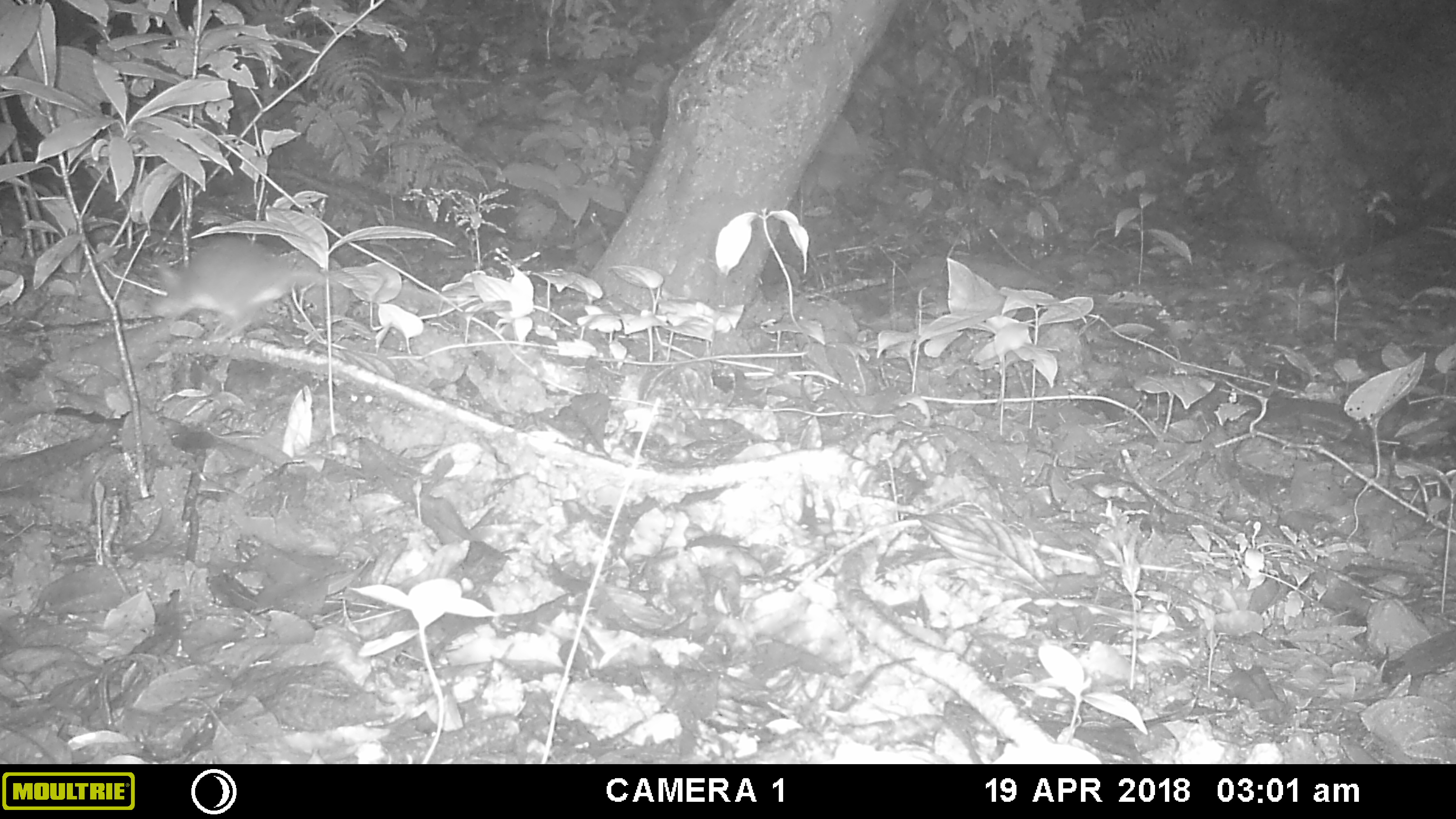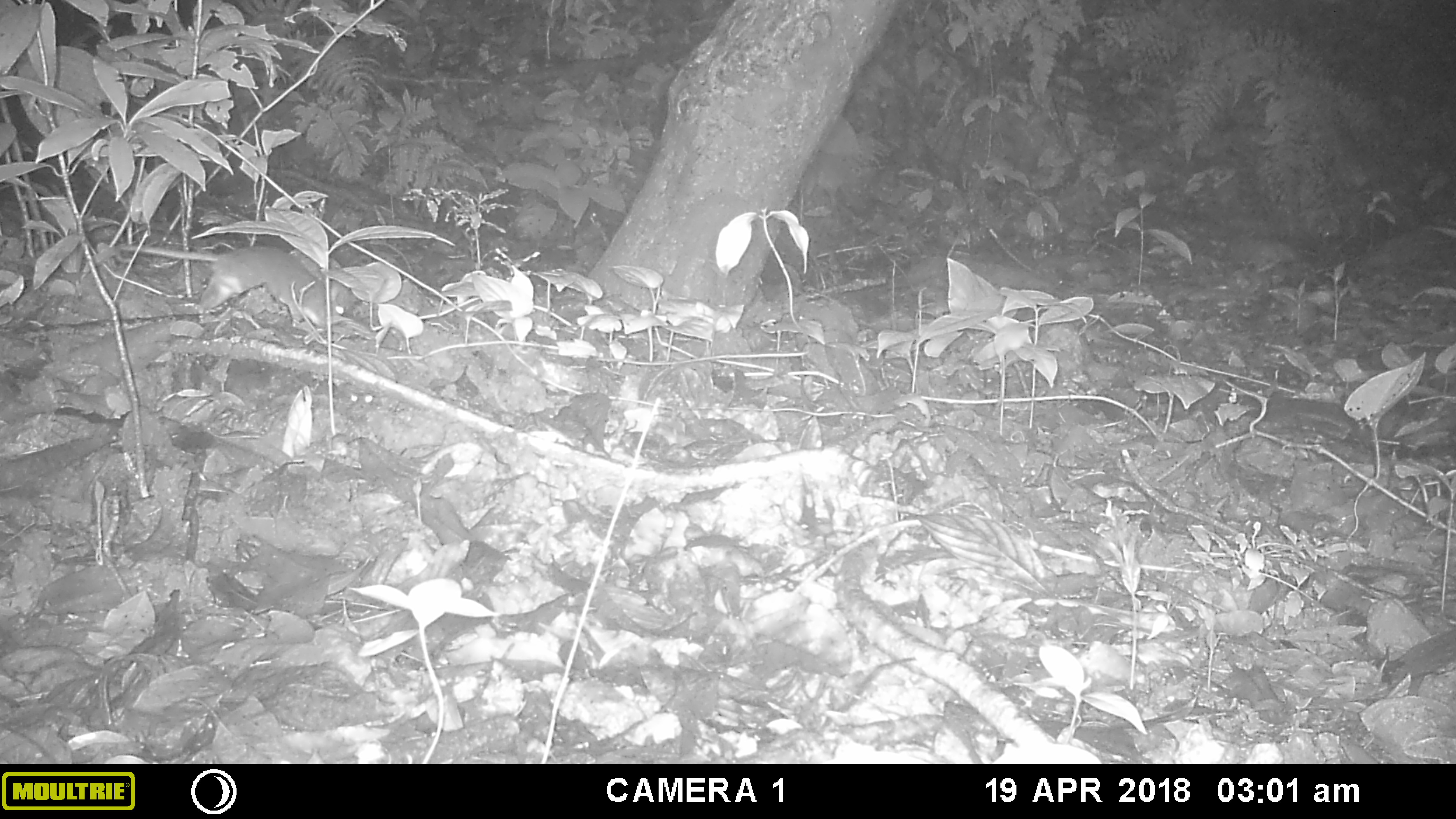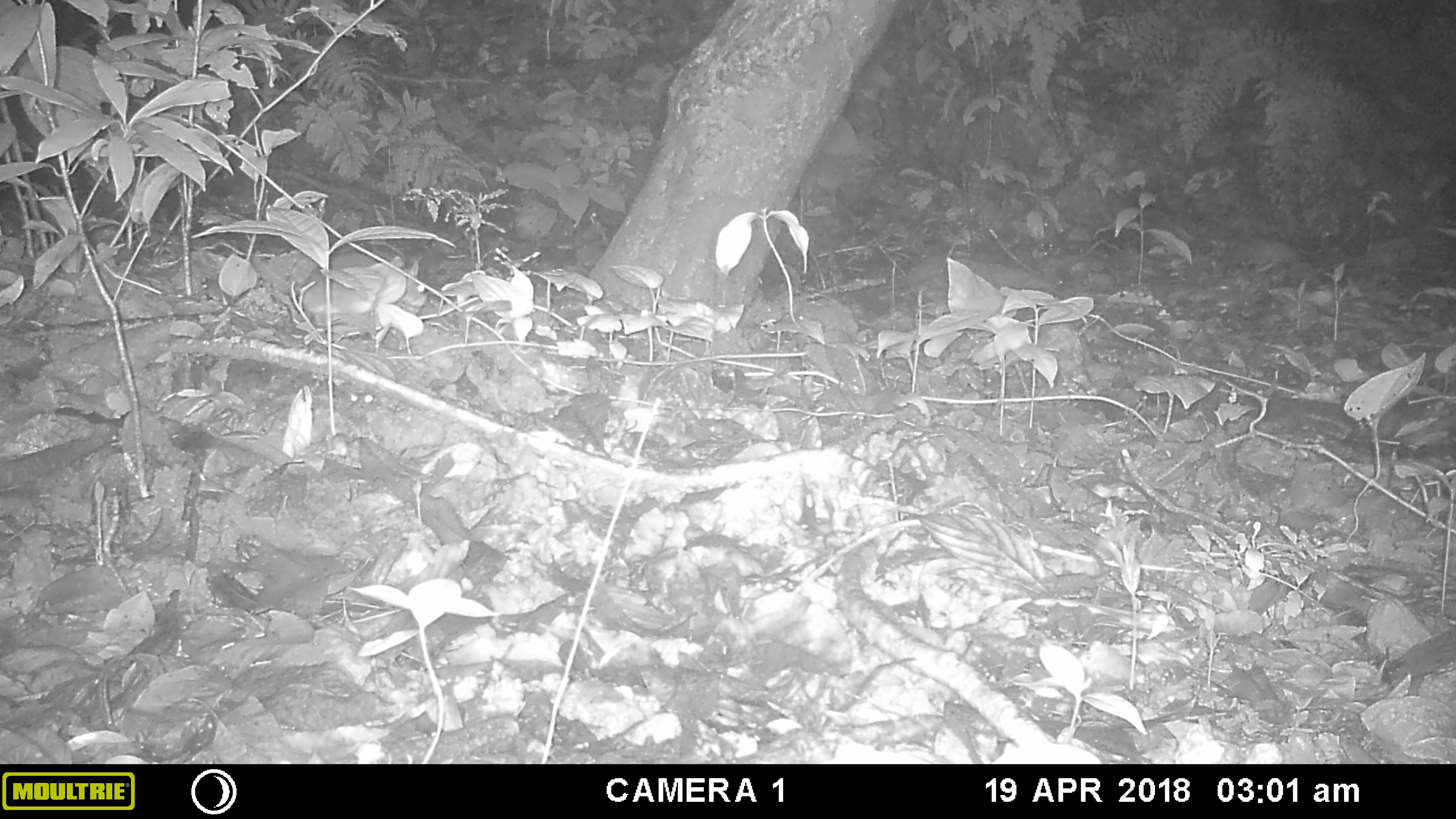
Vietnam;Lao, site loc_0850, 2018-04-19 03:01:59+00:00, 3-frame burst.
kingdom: Animalia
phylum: Chordata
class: Mammalia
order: Rodentia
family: Muridae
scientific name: Muridae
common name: old-world mice and rats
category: unidentified murid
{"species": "unidentified murid (old-world mice and rats) (Muridae)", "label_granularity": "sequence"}